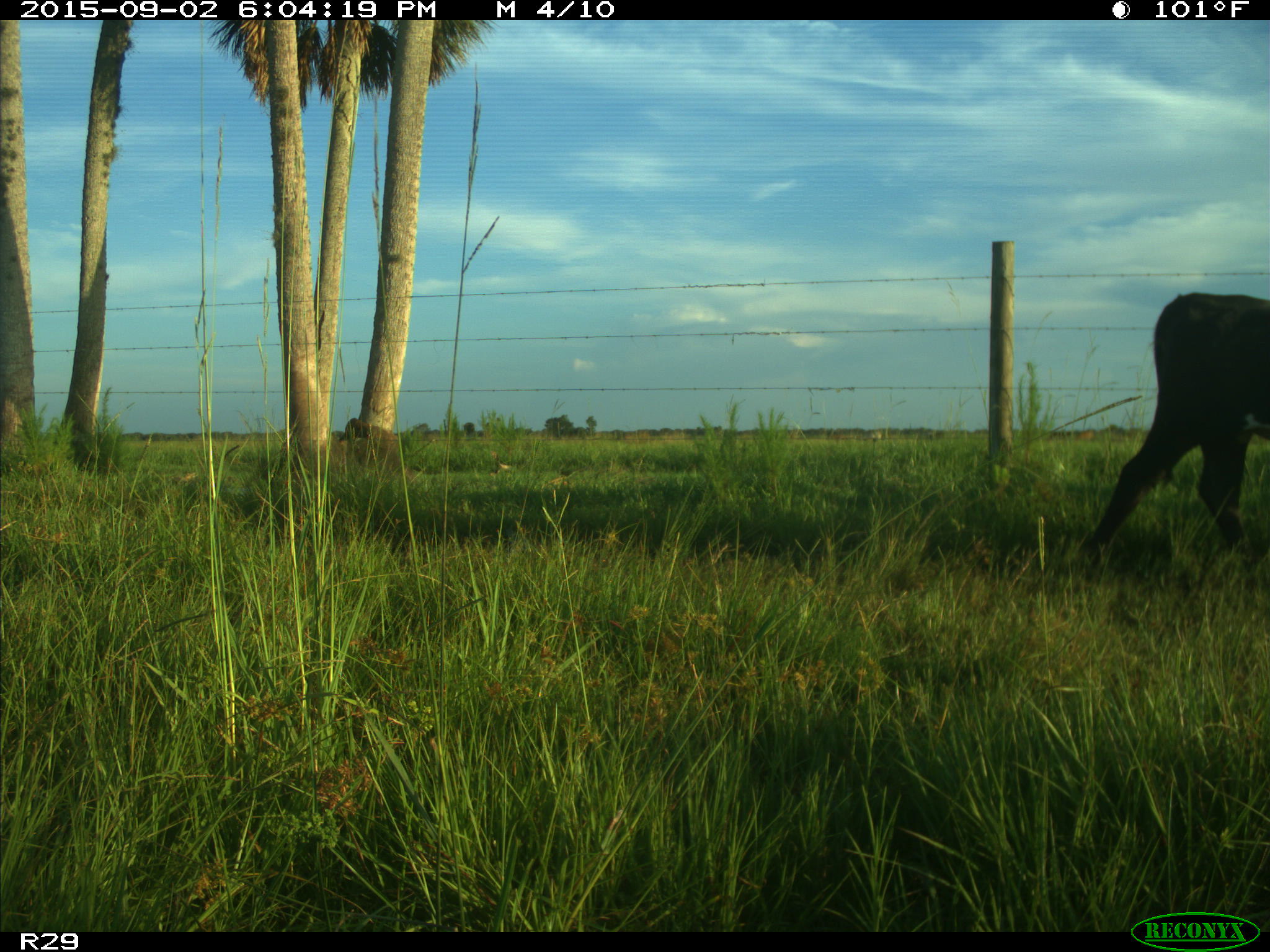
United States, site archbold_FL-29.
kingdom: Animalia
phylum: Chordata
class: Mammalia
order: Artiodactyla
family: Bovidae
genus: Bos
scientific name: Bos taurus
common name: domestic cow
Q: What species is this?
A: Bos taurus (domestic cow).